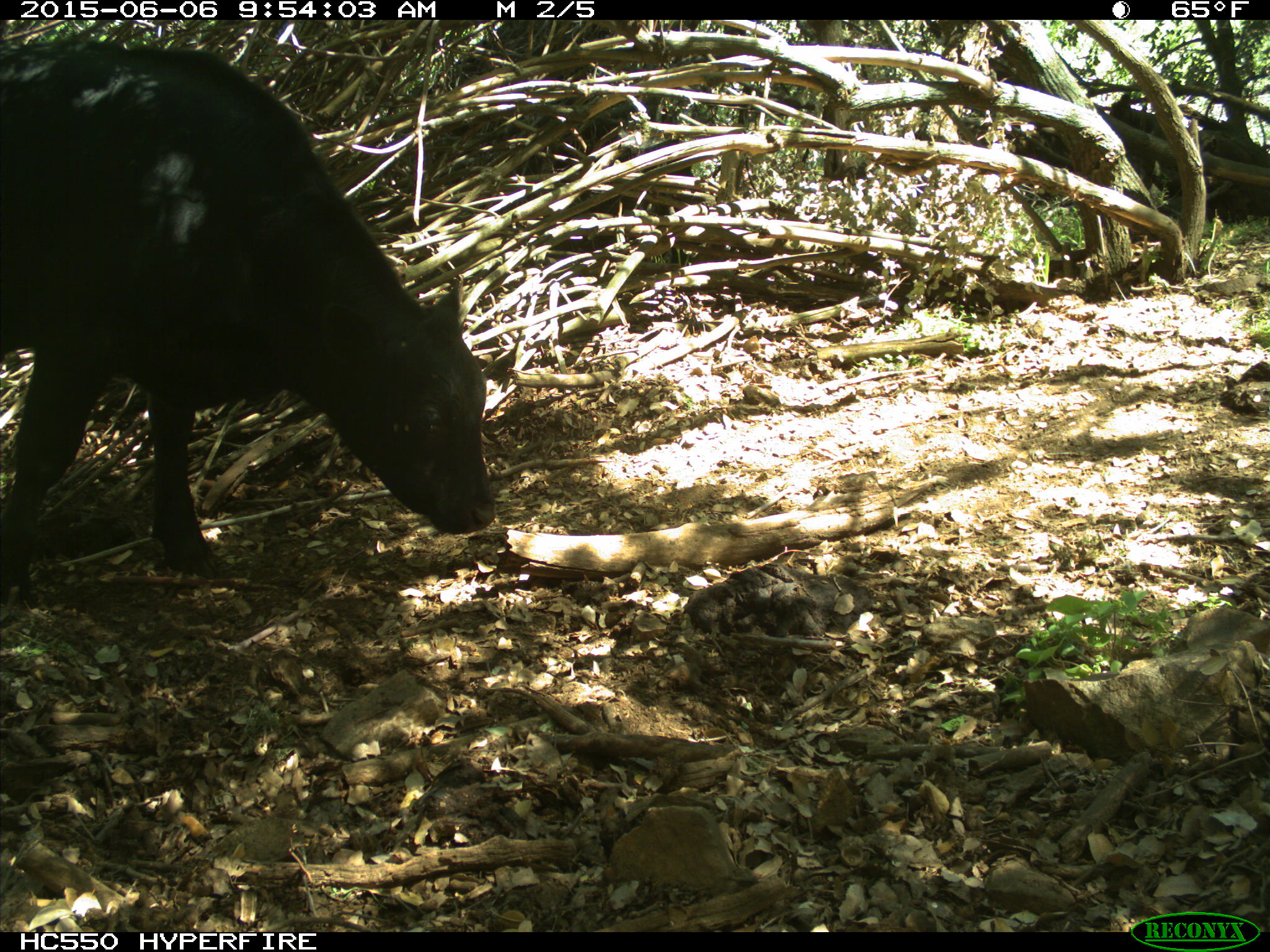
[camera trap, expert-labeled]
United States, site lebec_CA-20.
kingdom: Animalia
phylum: Chordata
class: Mammalia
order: Artiodactyla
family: Bovidae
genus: Bos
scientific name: Bos taurus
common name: domestic cow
Bos taurus (domestic cow).